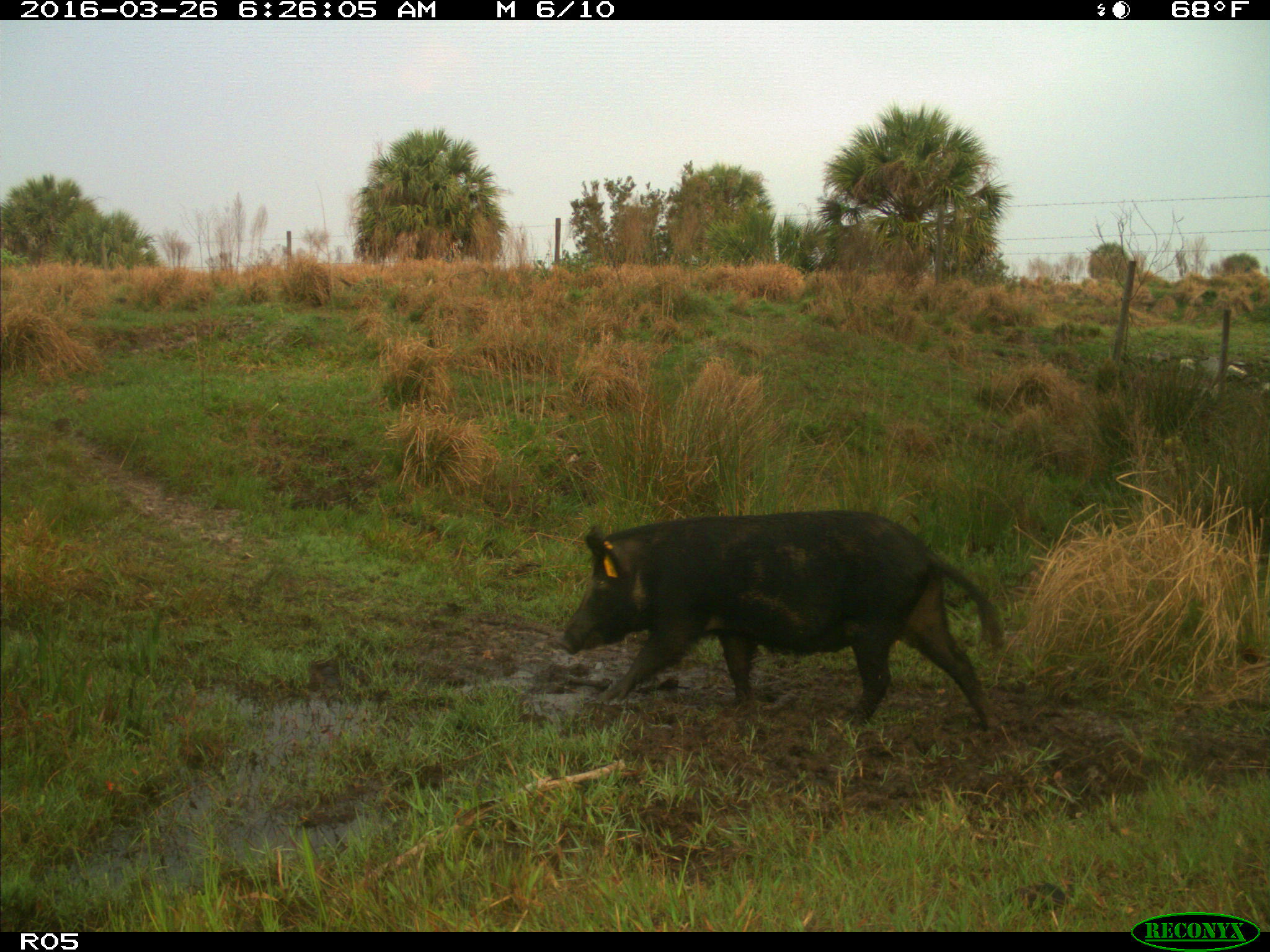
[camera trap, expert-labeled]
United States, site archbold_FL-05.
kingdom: Animalia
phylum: Chordata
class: Mammalia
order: Artiodactyla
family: Suidae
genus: Sus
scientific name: Sus scrofa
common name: wild boar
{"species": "Sus scrofa (wild boar)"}